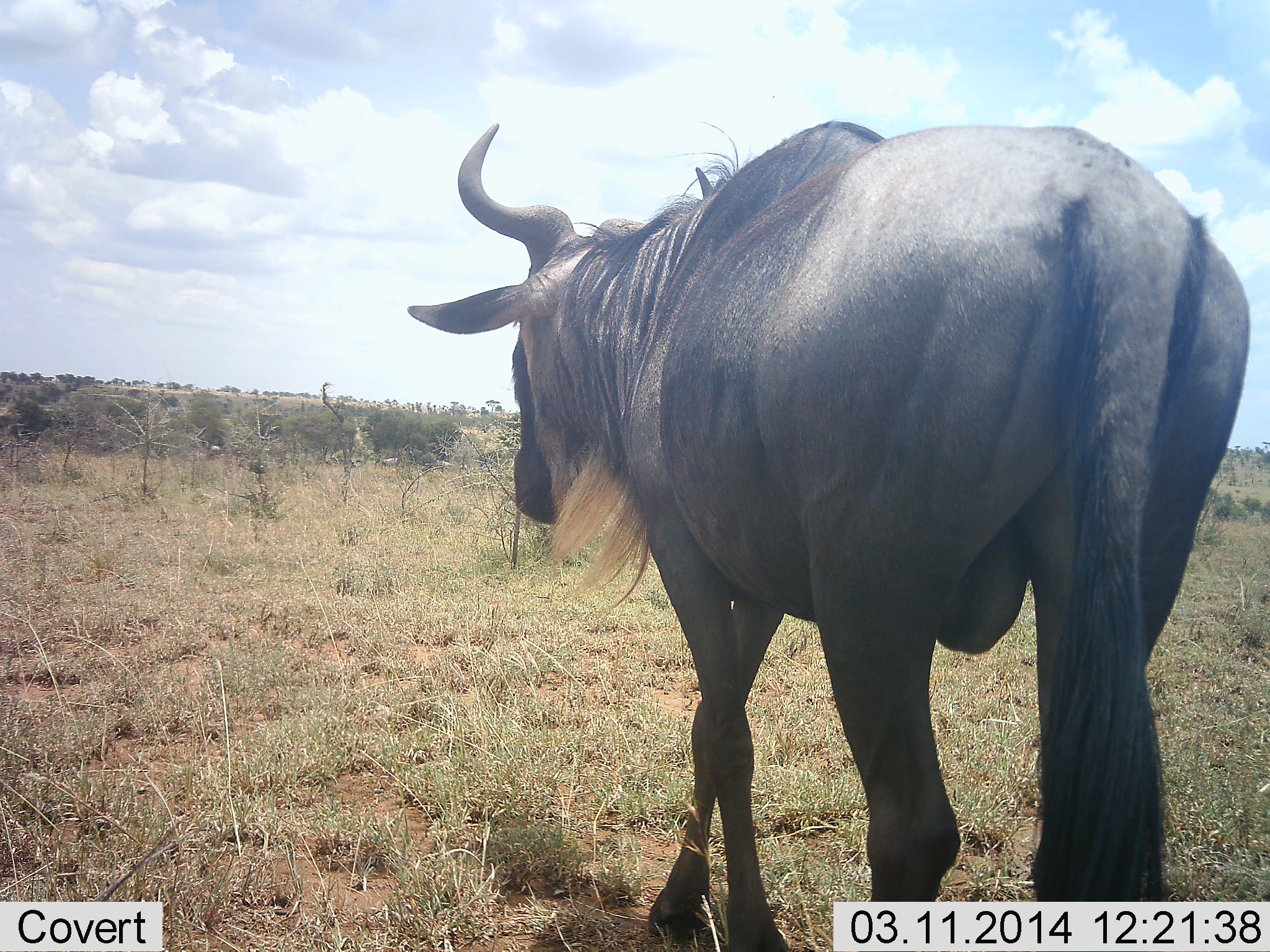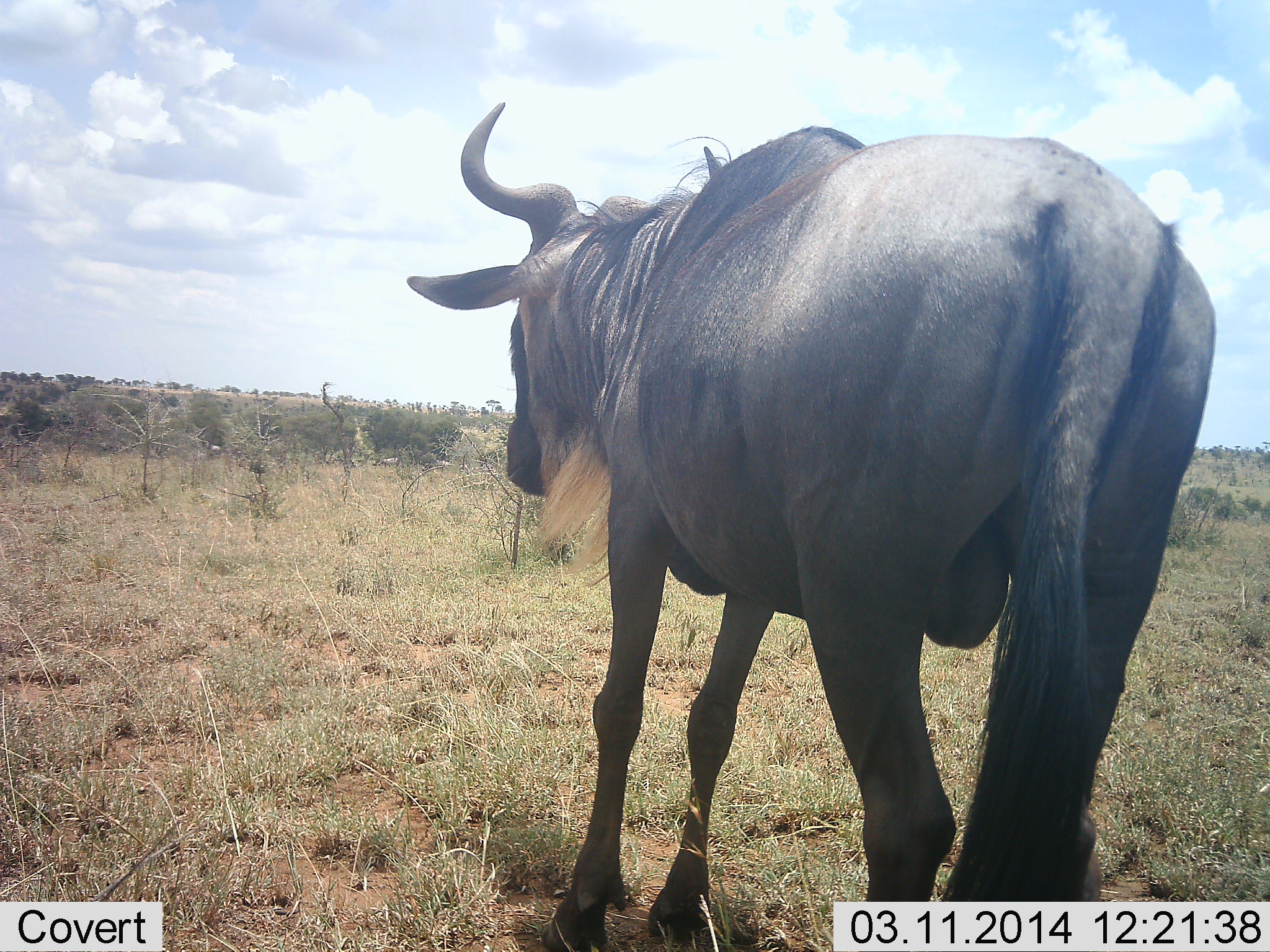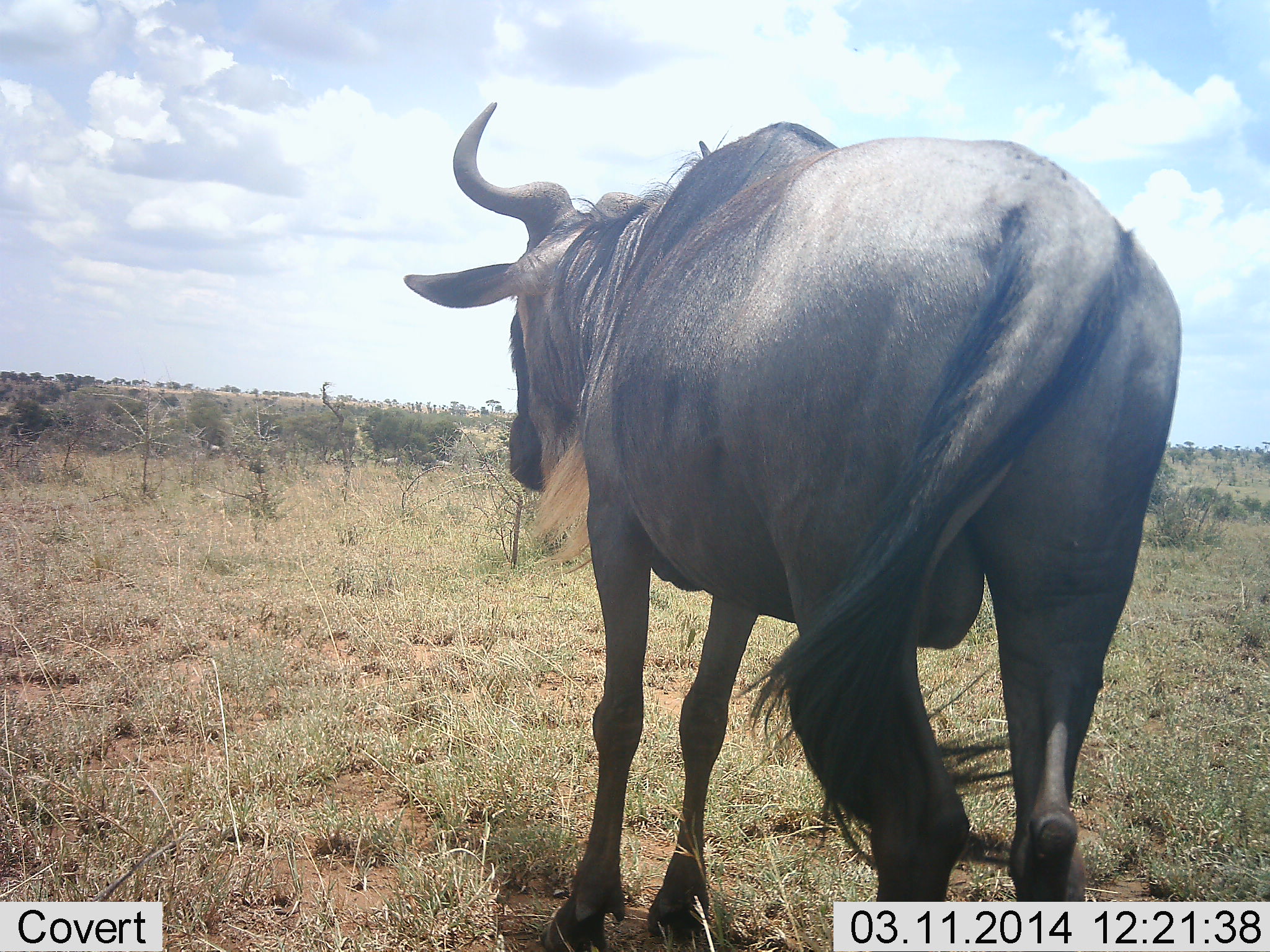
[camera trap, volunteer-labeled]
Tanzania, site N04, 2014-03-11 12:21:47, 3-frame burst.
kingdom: Animalia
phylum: Chordata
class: Mammalia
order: Artiodactyla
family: Bovidae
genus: Connochaetes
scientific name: Connochaetes taurinus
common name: blue wildebeest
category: wildebeest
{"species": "wildebeest (blue wildebeest) (Connochaetes taurinus)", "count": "1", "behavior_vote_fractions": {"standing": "40%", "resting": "0%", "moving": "60%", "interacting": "0%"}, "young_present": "0%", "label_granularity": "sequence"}